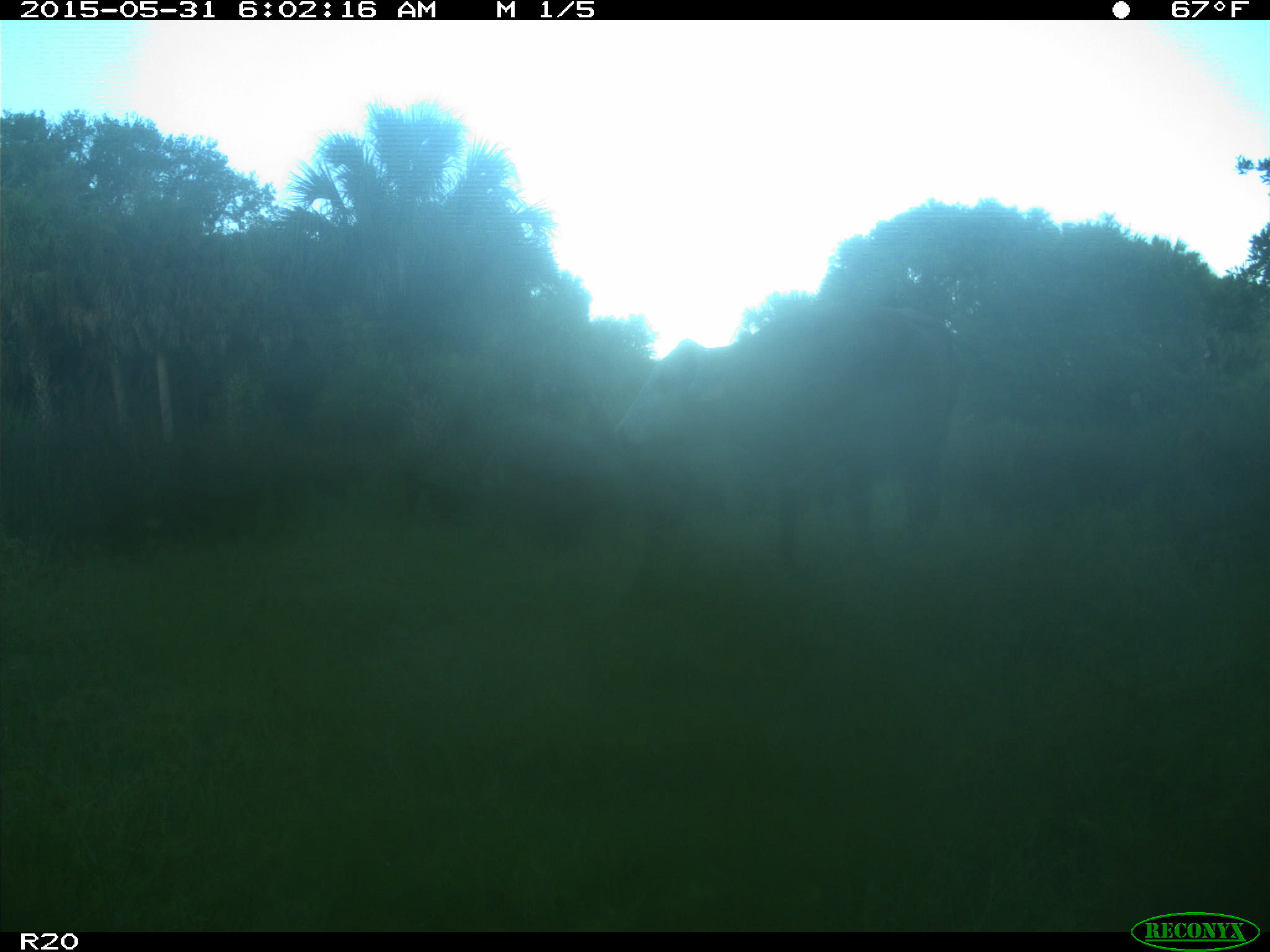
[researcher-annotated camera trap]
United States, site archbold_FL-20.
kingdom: Animalia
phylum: Chordata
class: Mammalia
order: Artiodactyla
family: Bovidae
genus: Bos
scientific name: Bos taurus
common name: domestic cow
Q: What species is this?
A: Bos taurus (domestic cow).